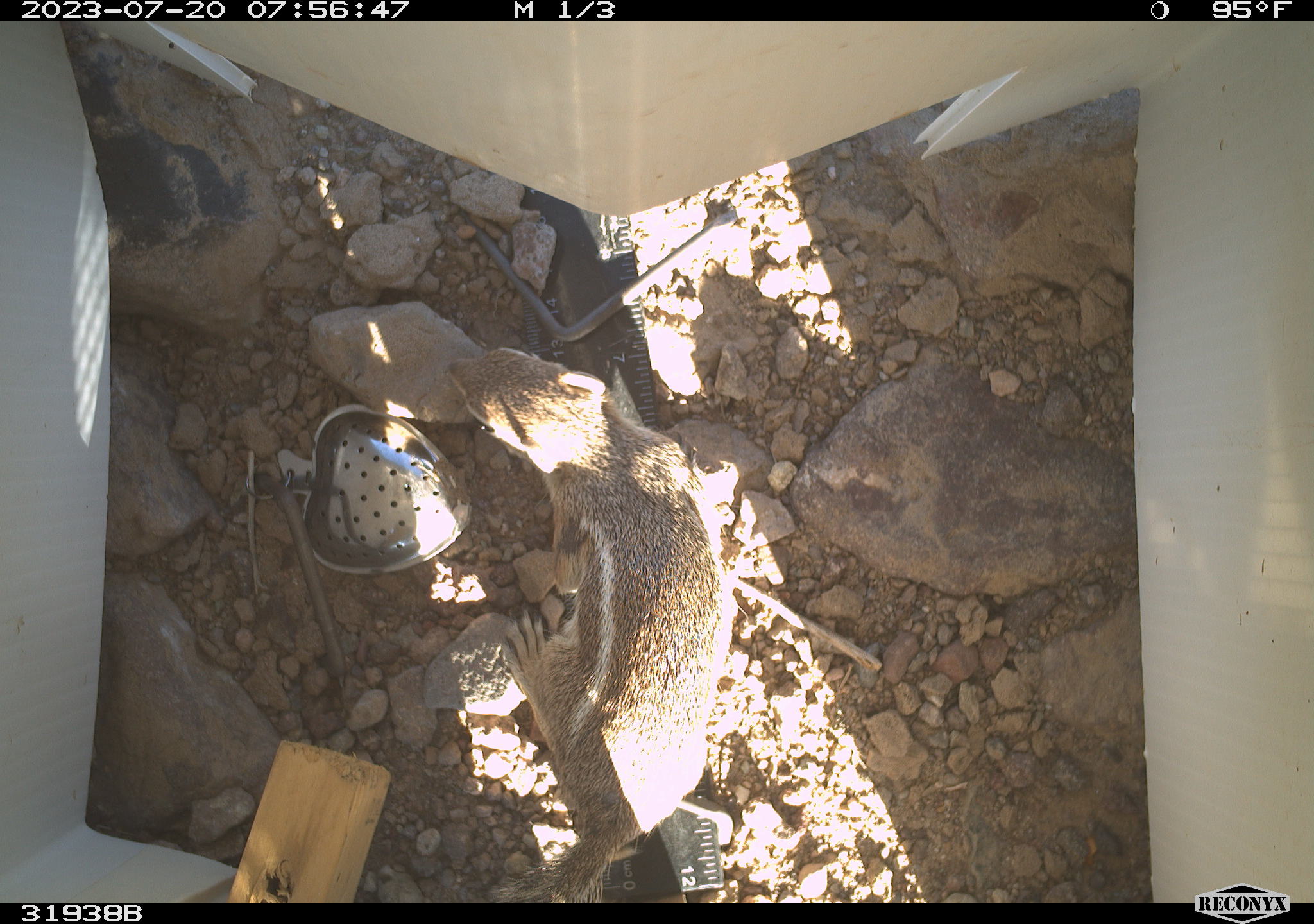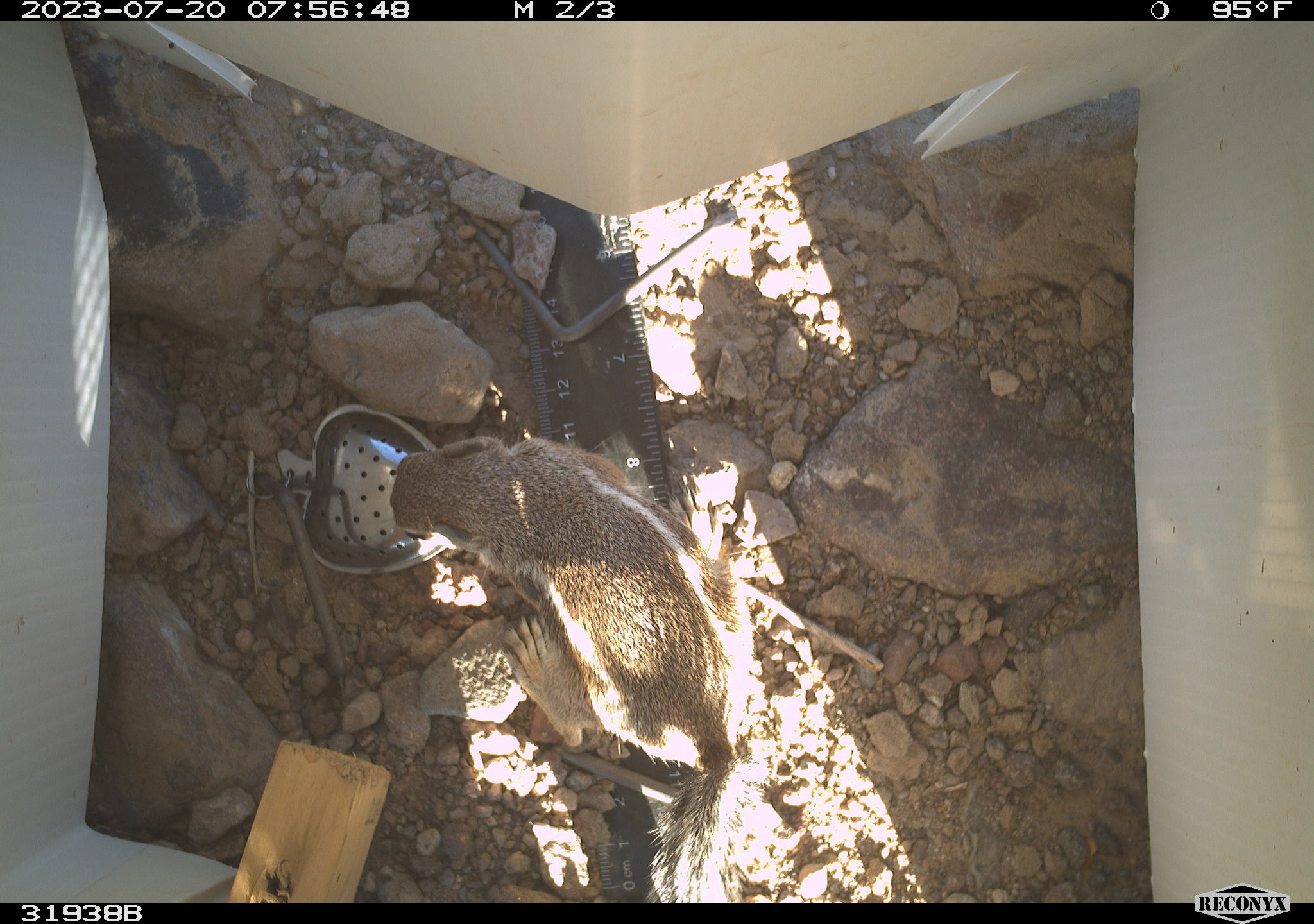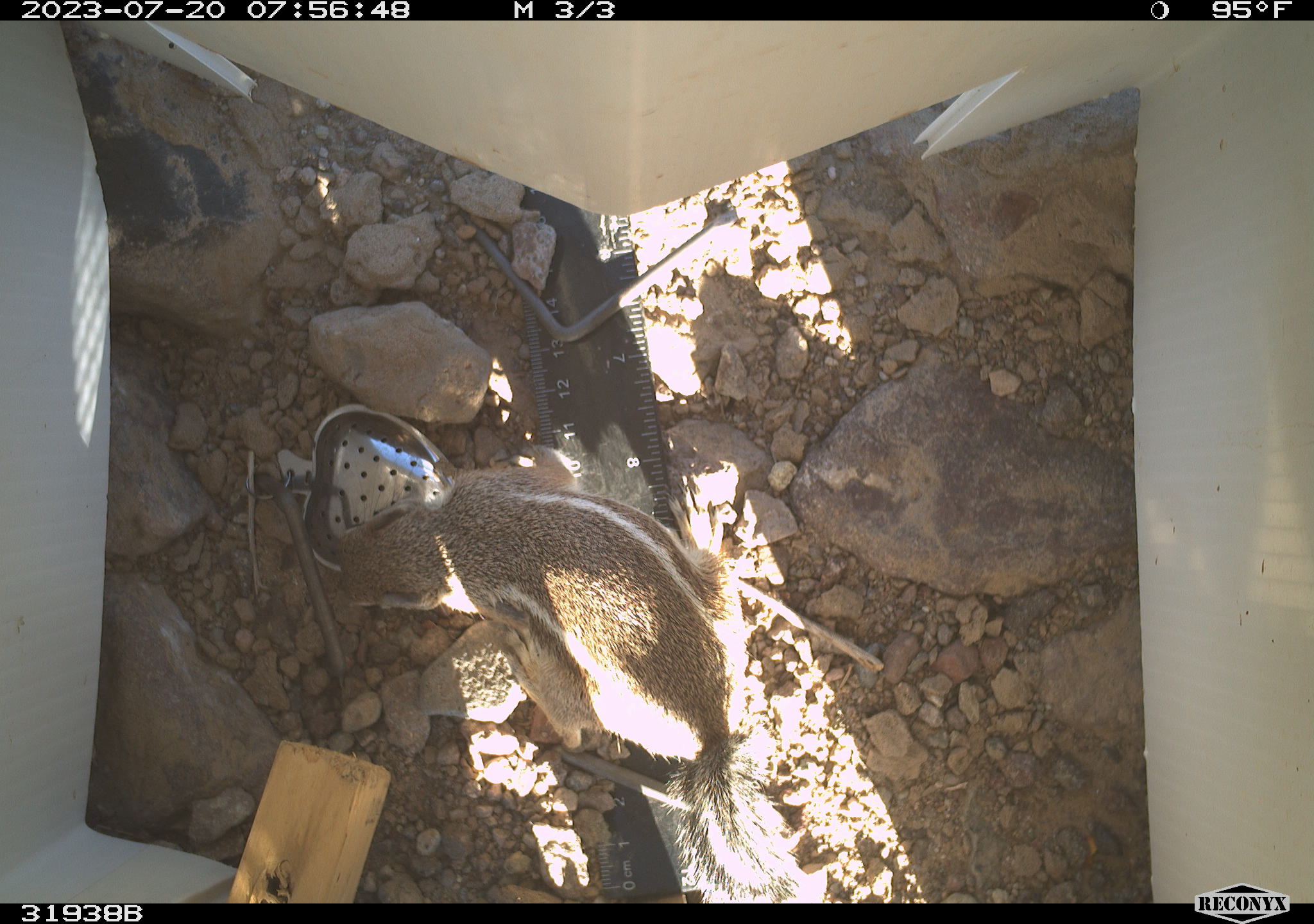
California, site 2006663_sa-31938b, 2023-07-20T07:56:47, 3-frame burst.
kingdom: Animalia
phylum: Chordata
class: Mammalia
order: Rodentia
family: Sciuridae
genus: Ammospermophilus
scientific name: Ammospermophilus leucurus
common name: white-tailed antelope squirrel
White-tailed antelope squirrel (Ammospermophilus leucurus).